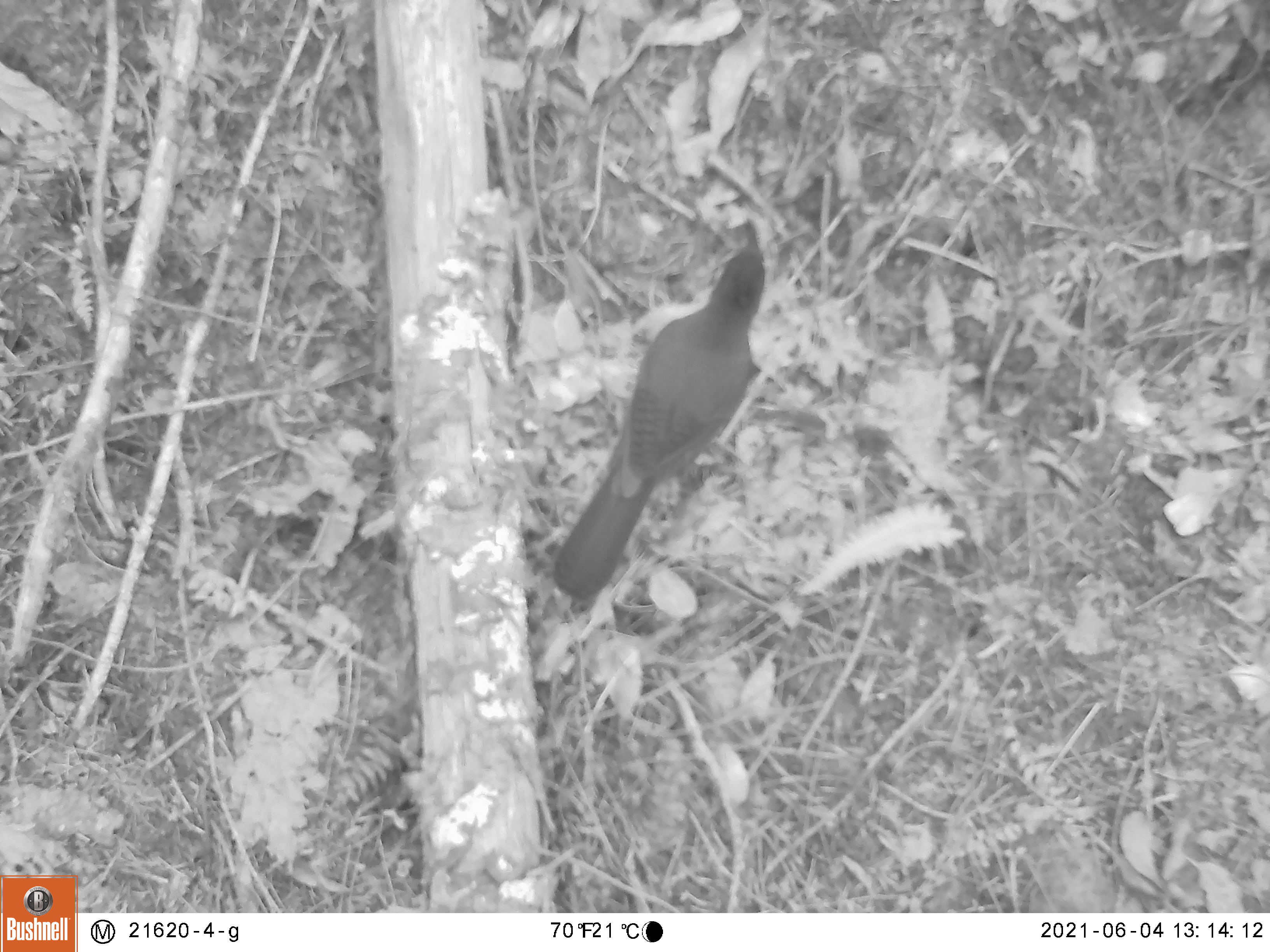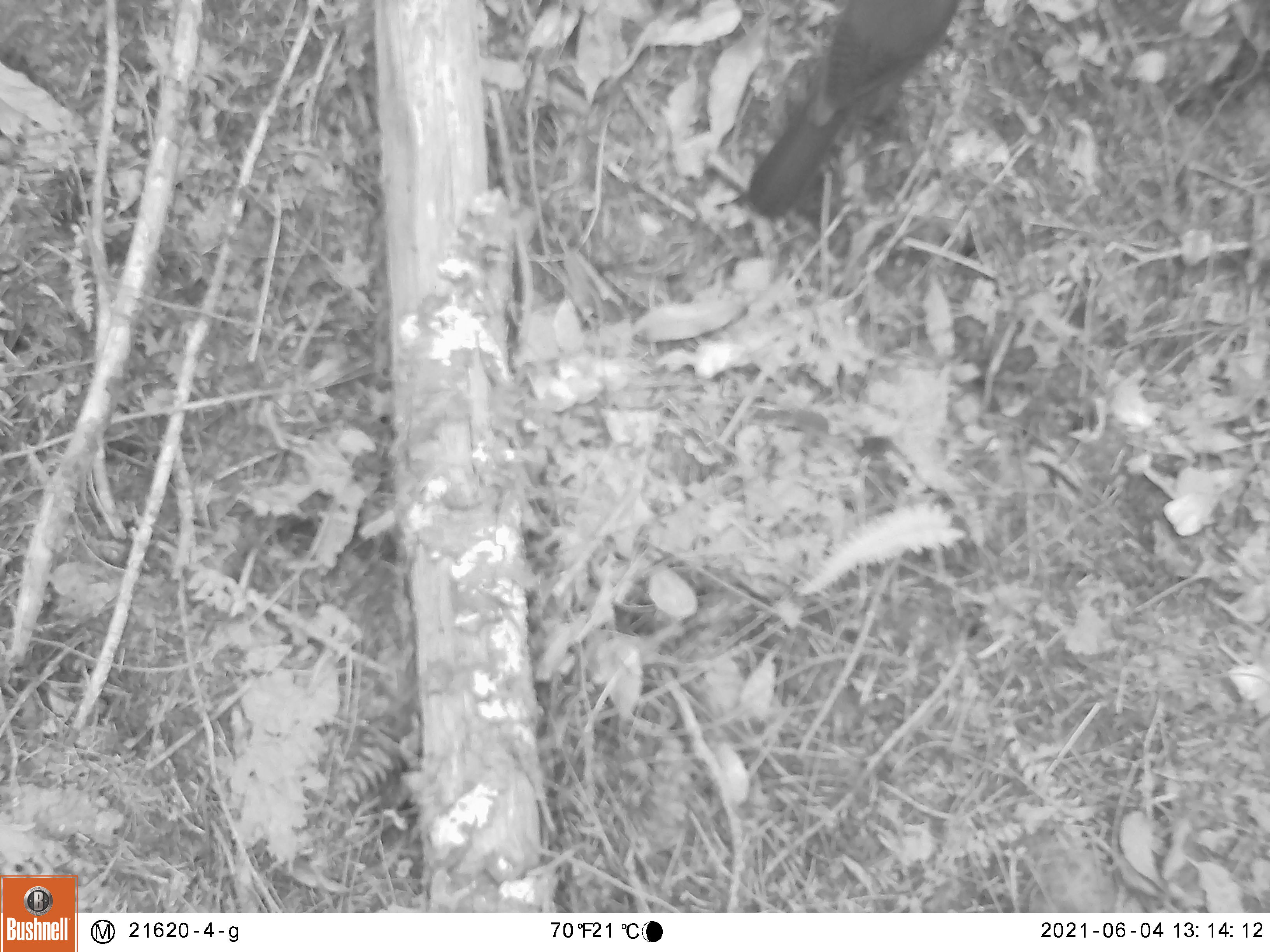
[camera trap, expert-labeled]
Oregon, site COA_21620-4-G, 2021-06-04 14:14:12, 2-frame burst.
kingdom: Animalia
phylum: Chordata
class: Aves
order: Passeriformes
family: Corvidae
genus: Cyanocitta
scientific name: Cyanocitta stelleri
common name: steller's jay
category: stellers jay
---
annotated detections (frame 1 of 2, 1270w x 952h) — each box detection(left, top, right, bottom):
stellers jay: detection(525, 203, 824, 637)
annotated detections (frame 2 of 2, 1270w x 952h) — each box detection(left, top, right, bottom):
stellers jay: detection(712, 0, 986, 238)